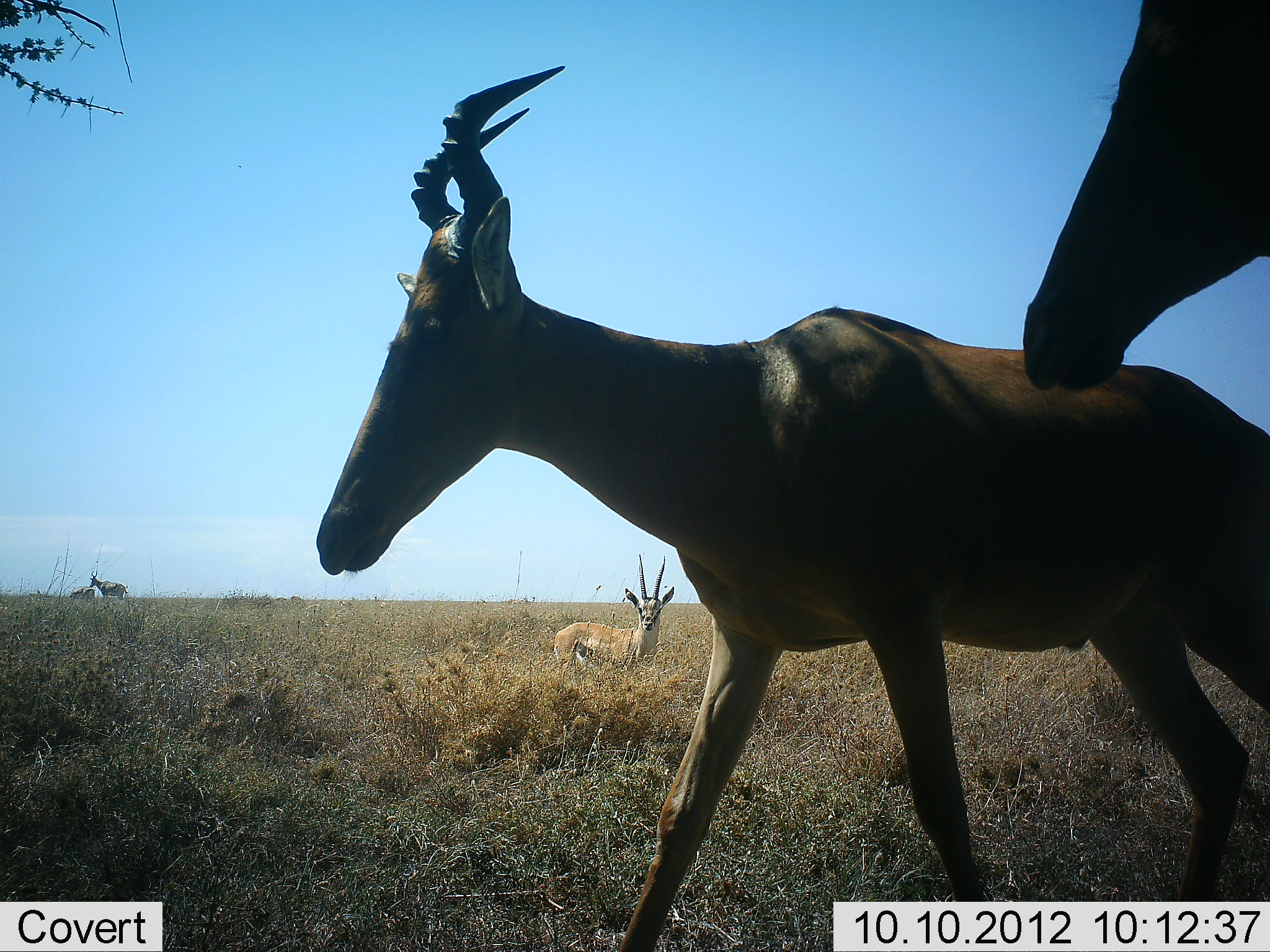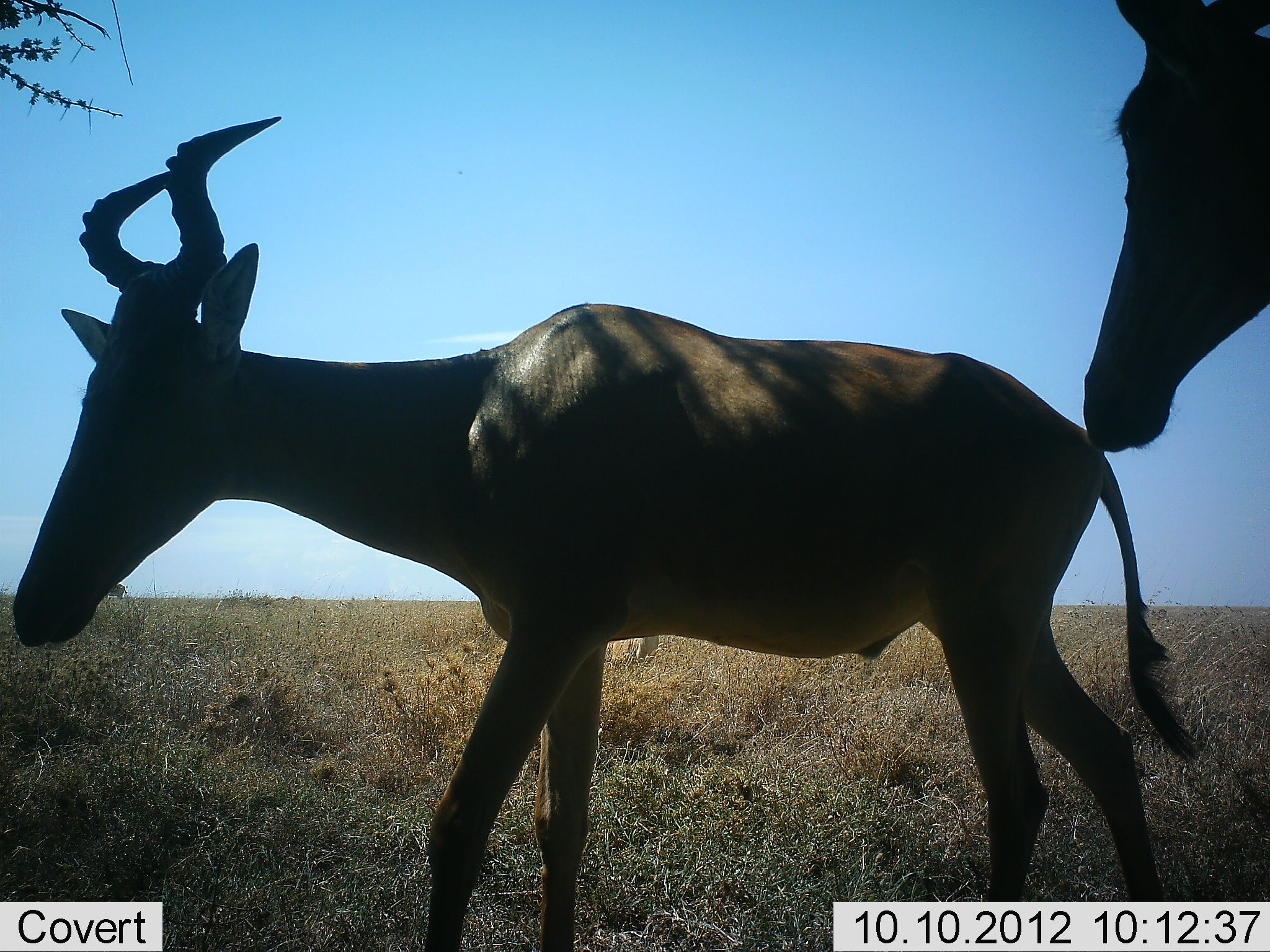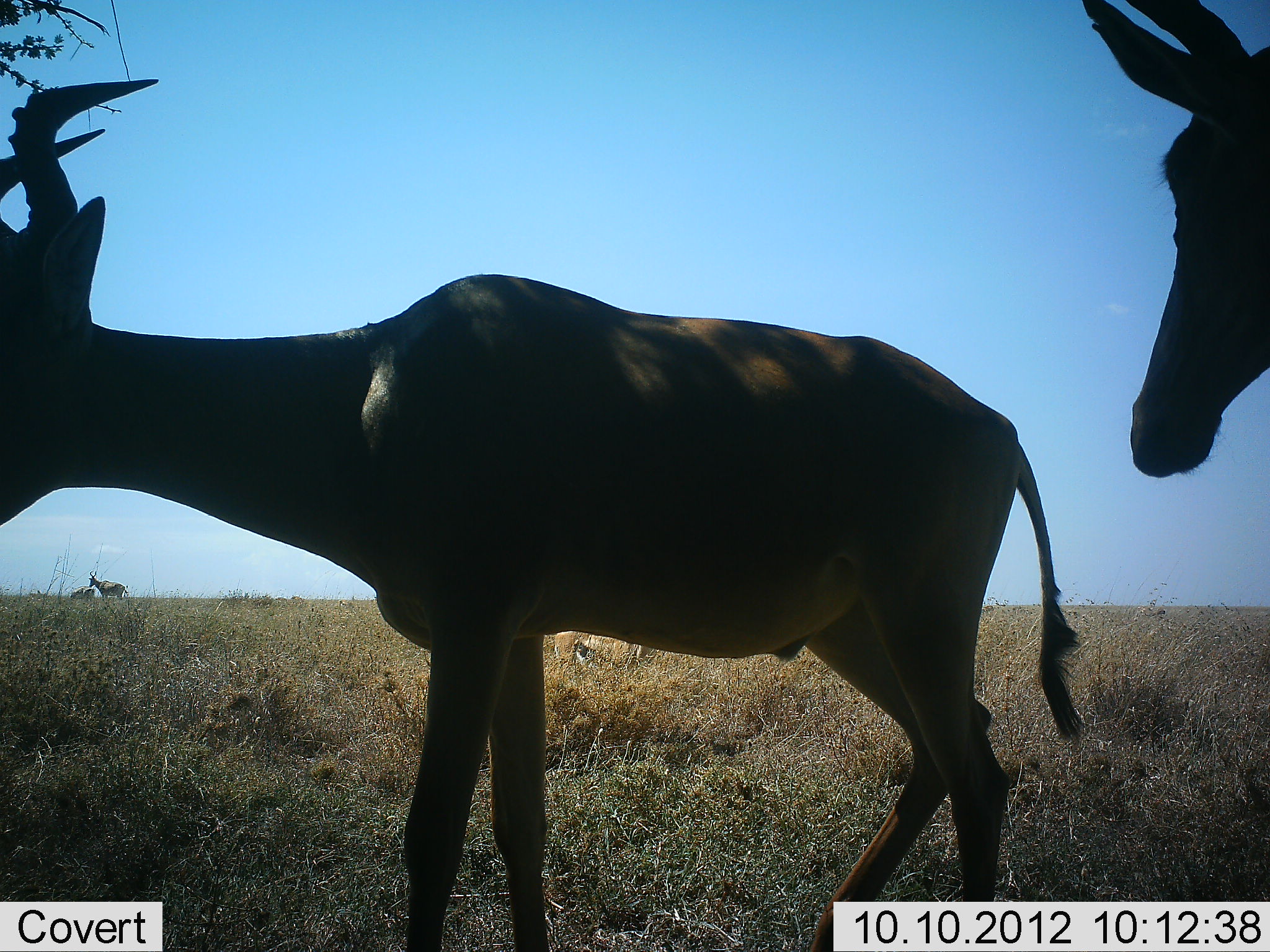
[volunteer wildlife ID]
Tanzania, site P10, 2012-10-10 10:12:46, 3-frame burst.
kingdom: Animalia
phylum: Chordata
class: Mammalia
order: Artiodactyla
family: Bovidae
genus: Nanger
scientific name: Nanger granti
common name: grant's gazelle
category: gazellegrants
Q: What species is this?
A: Gazellegrants (grant's gazelle) (Nanger granti).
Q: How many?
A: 3.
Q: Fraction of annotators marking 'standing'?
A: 100%.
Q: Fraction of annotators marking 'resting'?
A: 0%.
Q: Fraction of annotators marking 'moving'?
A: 0%.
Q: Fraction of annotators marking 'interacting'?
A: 0%.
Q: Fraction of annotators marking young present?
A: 0%.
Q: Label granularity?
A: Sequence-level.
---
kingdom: Animalia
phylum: Chordata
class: Mammalia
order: Artiodactyla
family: Bovidae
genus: Alcelaphus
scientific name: Alcelaphus buselaphus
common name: hartebeest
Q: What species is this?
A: Hartebeest (Alcelaphus buselaphus).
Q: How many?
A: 2.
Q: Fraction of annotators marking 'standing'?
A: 43%.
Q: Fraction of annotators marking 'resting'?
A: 0%.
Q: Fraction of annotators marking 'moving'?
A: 90%.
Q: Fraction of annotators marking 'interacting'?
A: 0%.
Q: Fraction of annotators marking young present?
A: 5%.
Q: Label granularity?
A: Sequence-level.